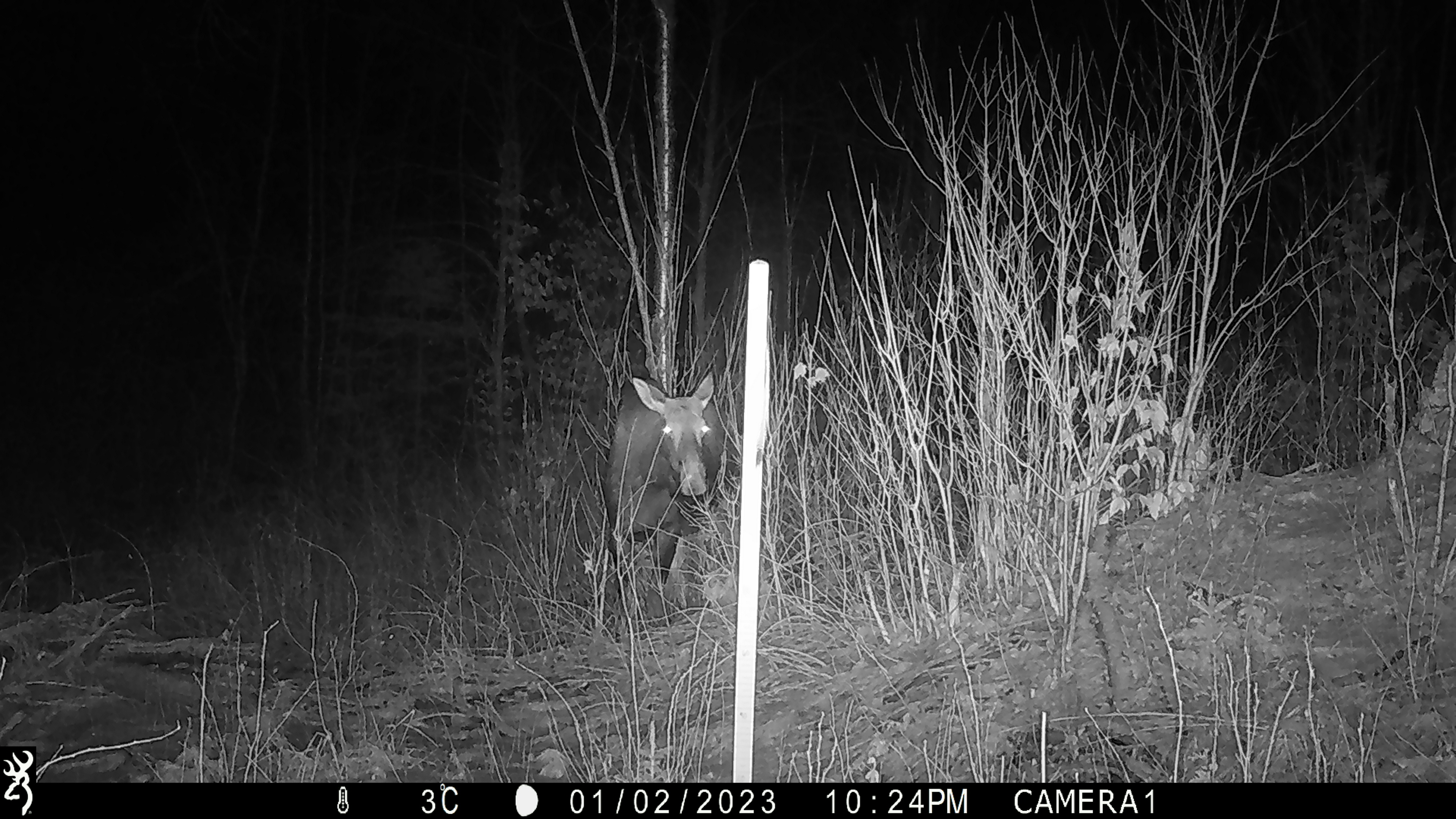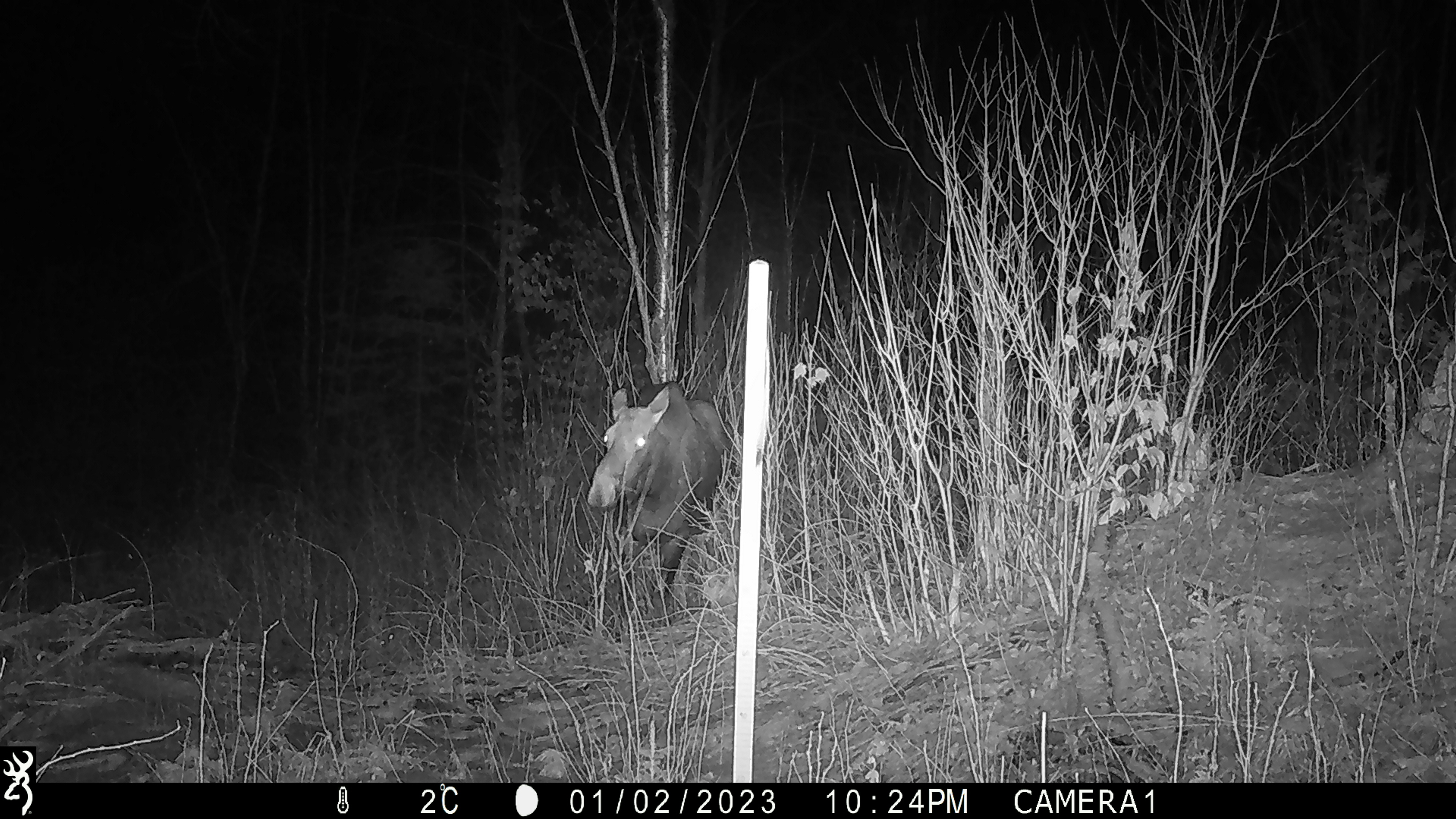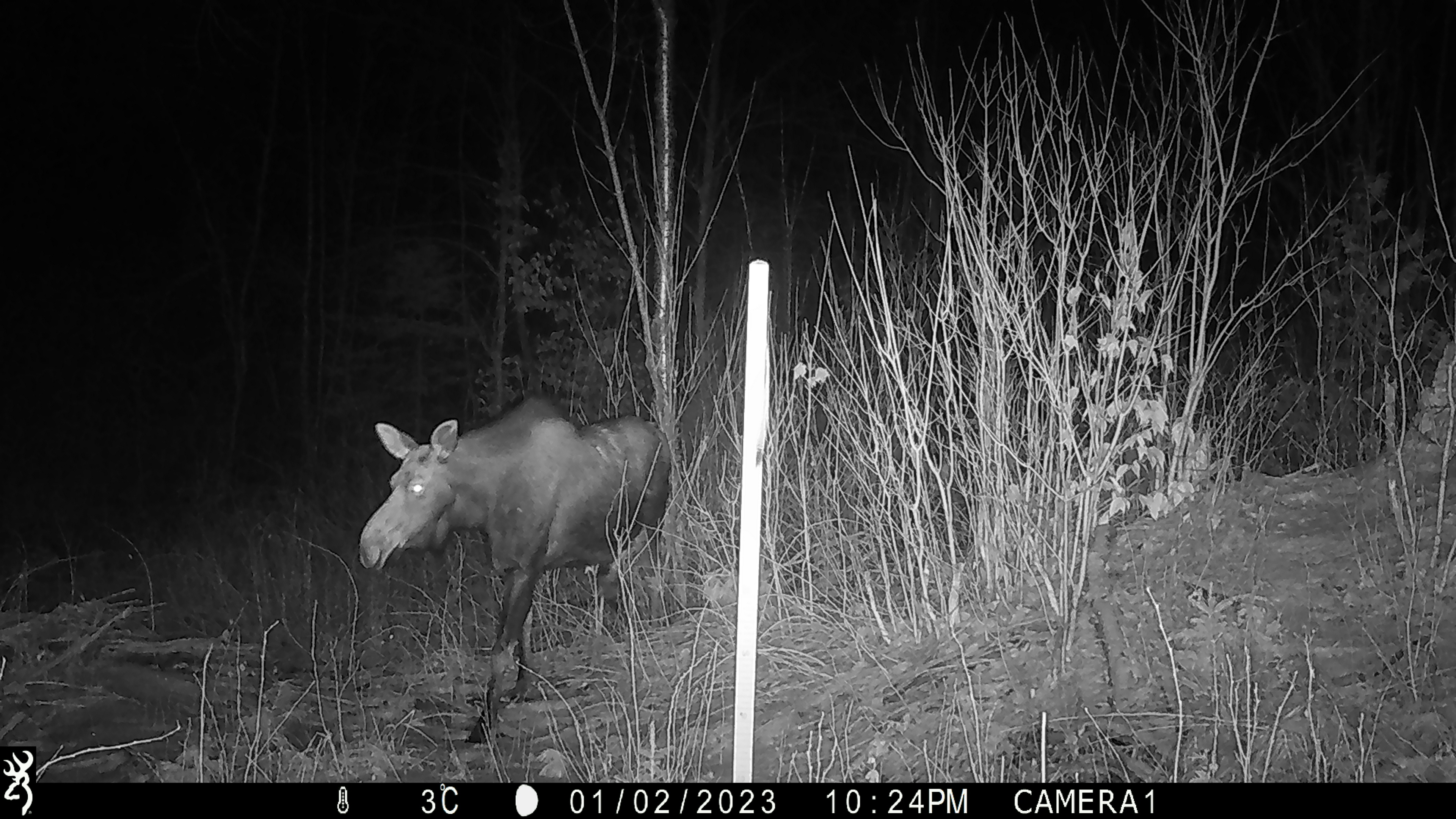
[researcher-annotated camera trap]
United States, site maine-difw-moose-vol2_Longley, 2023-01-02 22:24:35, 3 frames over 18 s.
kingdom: Animalia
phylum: Chordata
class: Mammalia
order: Artiodactyla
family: Cervidae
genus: Alces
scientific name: Alces alces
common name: moose